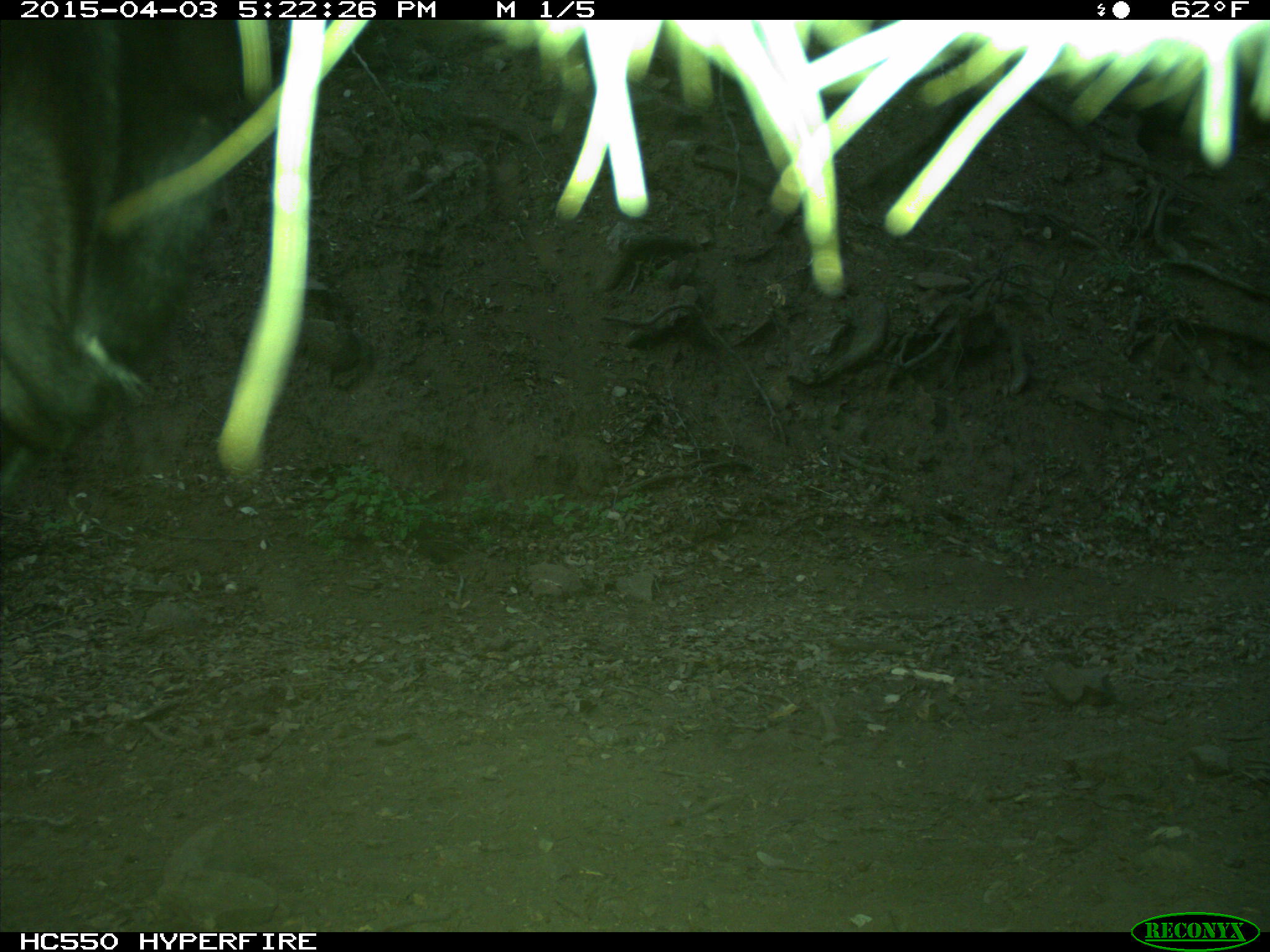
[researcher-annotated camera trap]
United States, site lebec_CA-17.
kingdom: Animalia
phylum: Chordata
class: Mammalia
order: Artiodactyla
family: Bovidae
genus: Bos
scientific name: Bos taurus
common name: domestic cow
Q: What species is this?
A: Bos taurus (domestic cow).